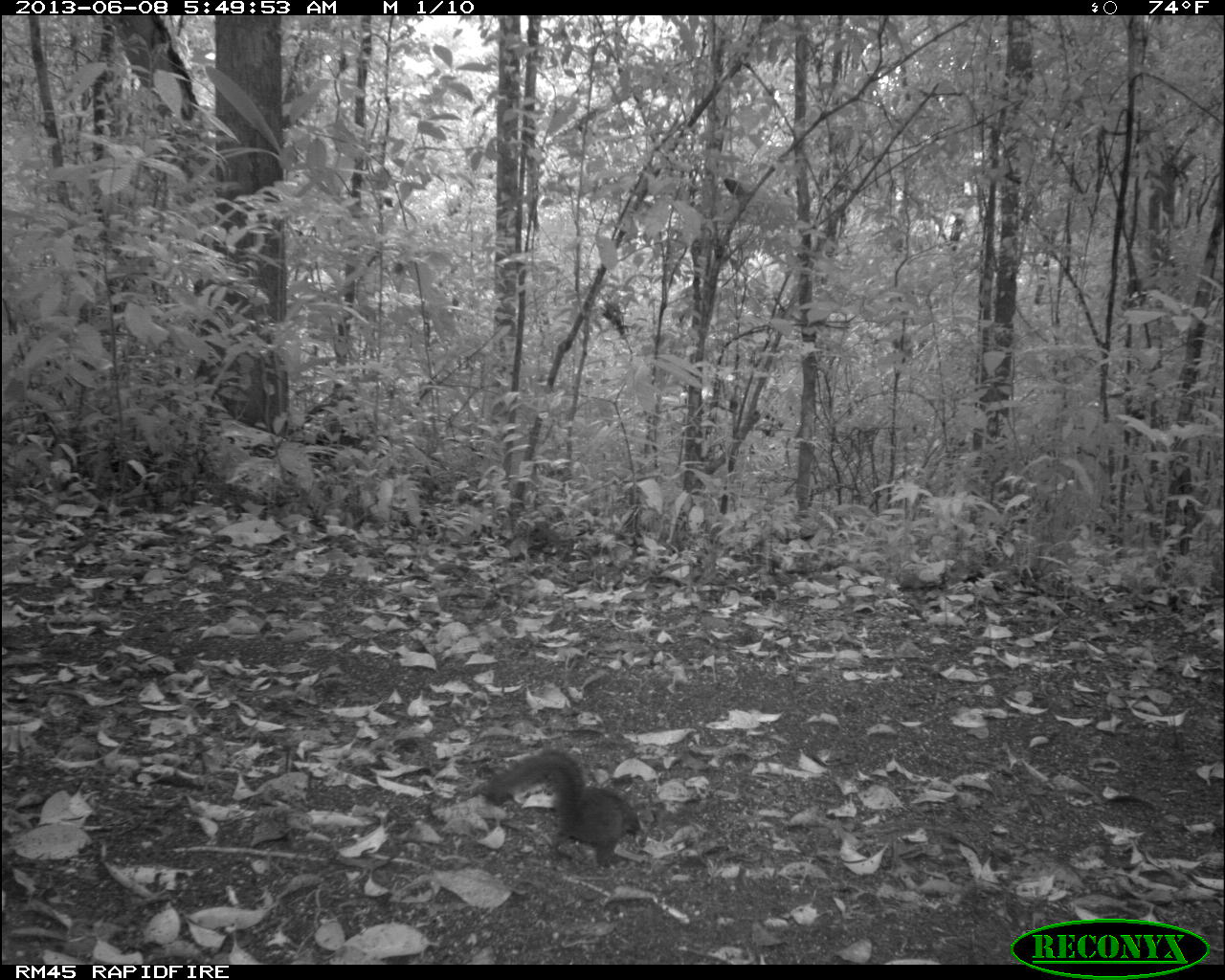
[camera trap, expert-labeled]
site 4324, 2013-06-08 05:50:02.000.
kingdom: Animalia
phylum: Chordata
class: Mammalia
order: Rodentia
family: Sciuridae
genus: Sciurus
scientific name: Sciurus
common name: squirrel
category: sciurus sp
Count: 1.